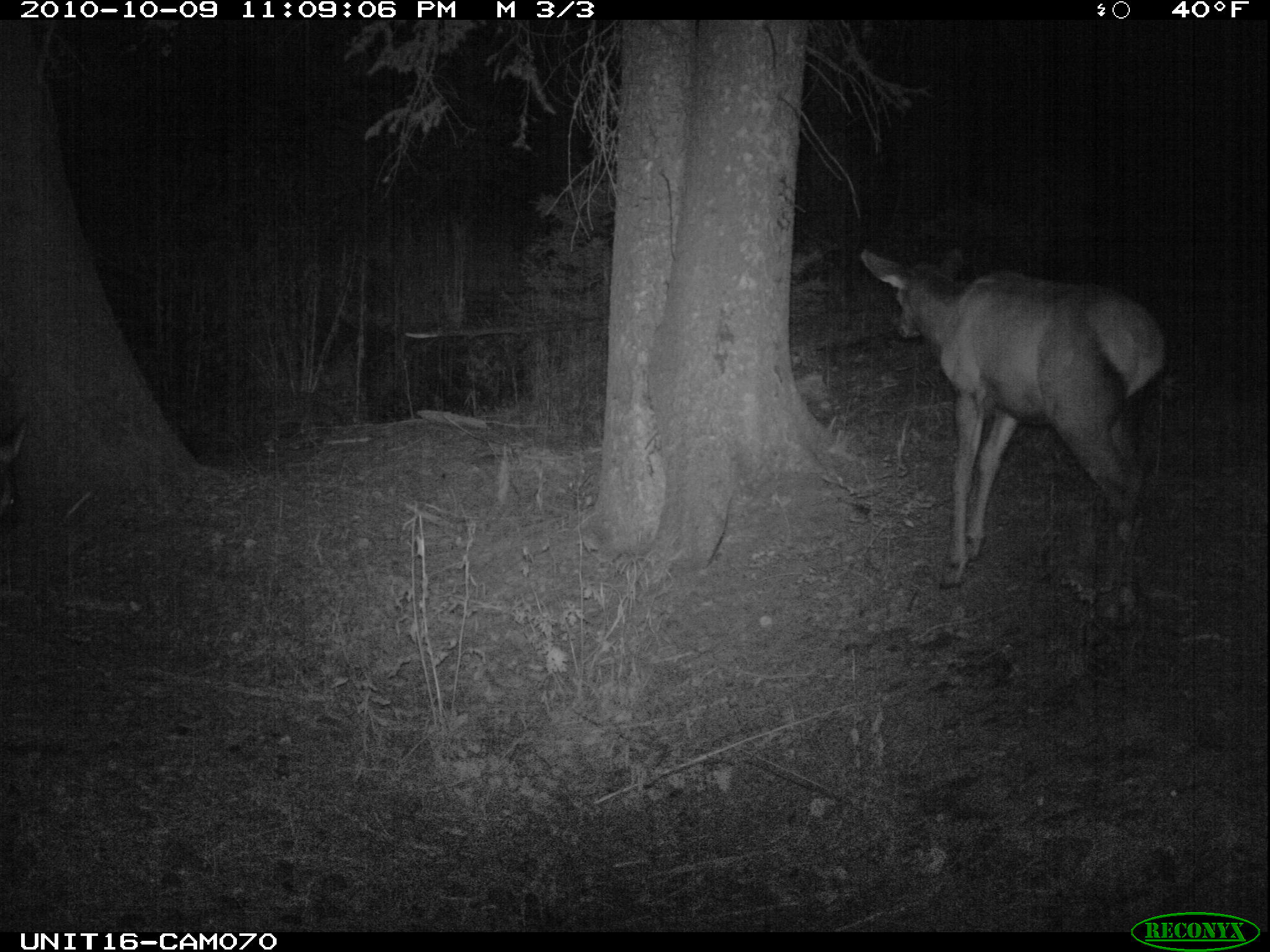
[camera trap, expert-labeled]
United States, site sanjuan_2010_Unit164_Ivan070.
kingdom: Animalia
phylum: Chordata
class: Mammalia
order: Artiodactyla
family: Cervidae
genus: Cervus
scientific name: Cervus elaphus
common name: red deer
Cervus elaphus (red deer).